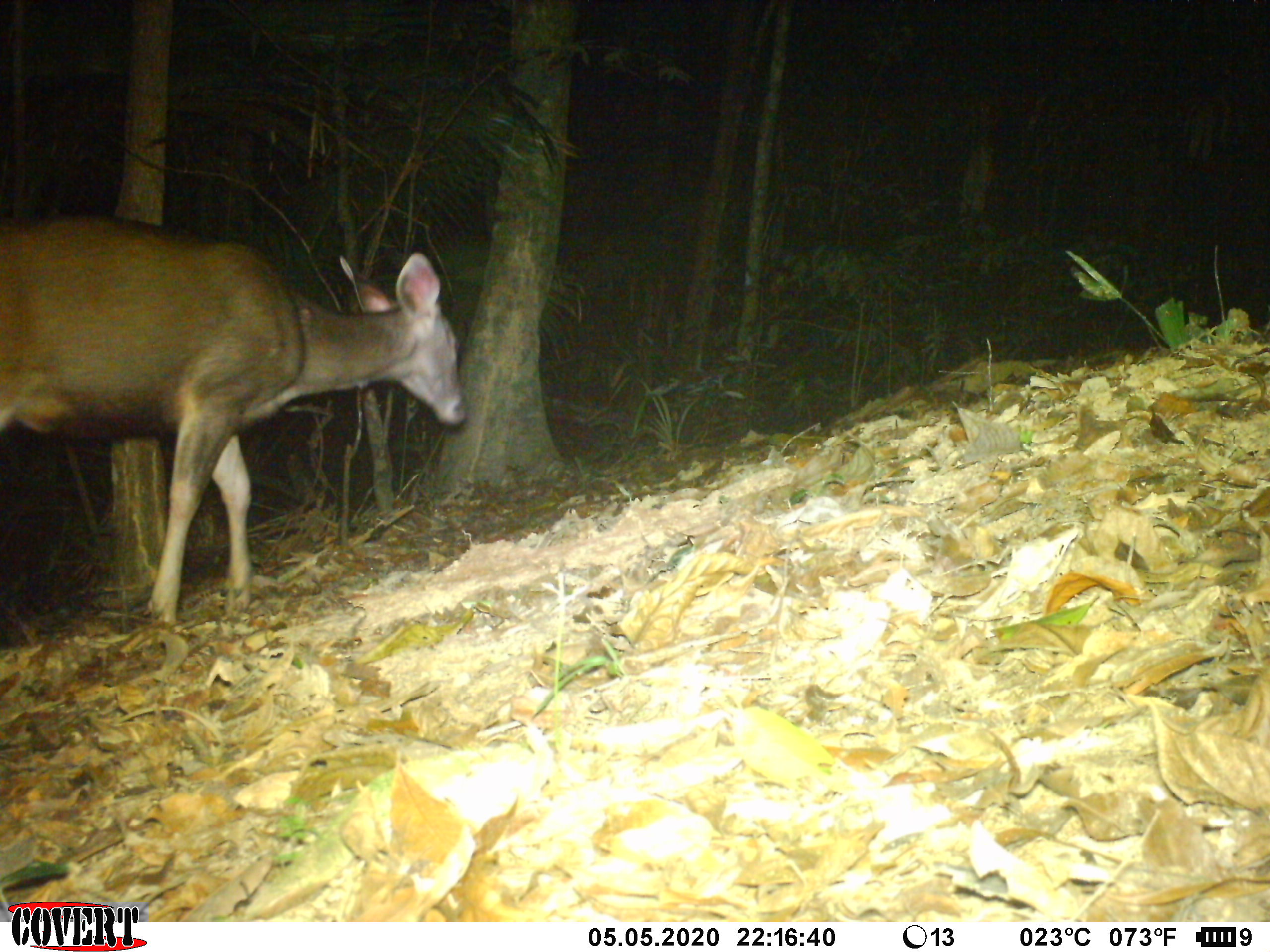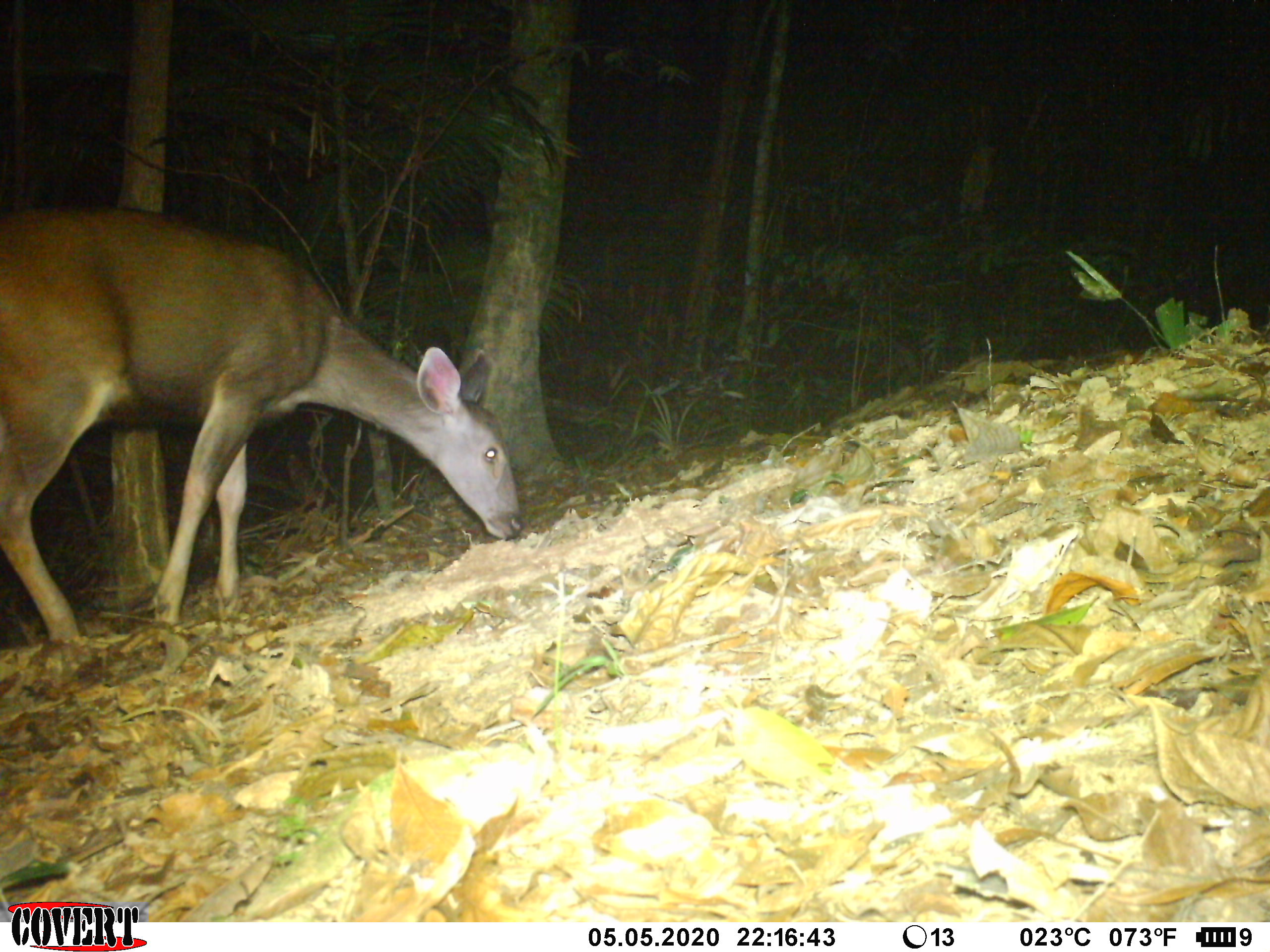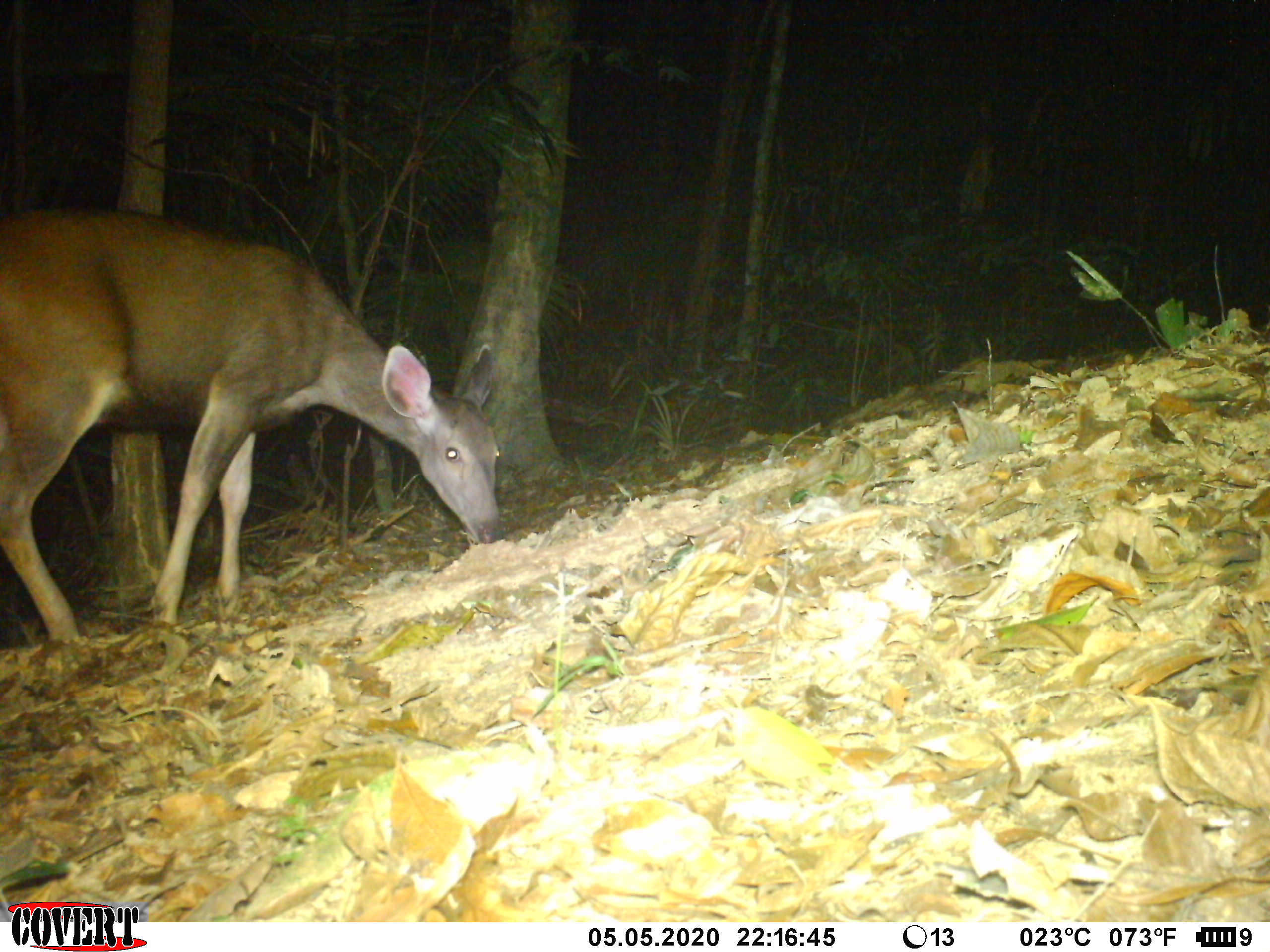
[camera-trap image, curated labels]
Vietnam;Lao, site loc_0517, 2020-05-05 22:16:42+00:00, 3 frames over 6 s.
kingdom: Animalia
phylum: Chordata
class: Mammalia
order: Artiodactyla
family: Cervidae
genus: Rusa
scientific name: Rusa unicolor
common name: sambar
Sambar (Rusa unicolor). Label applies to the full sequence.